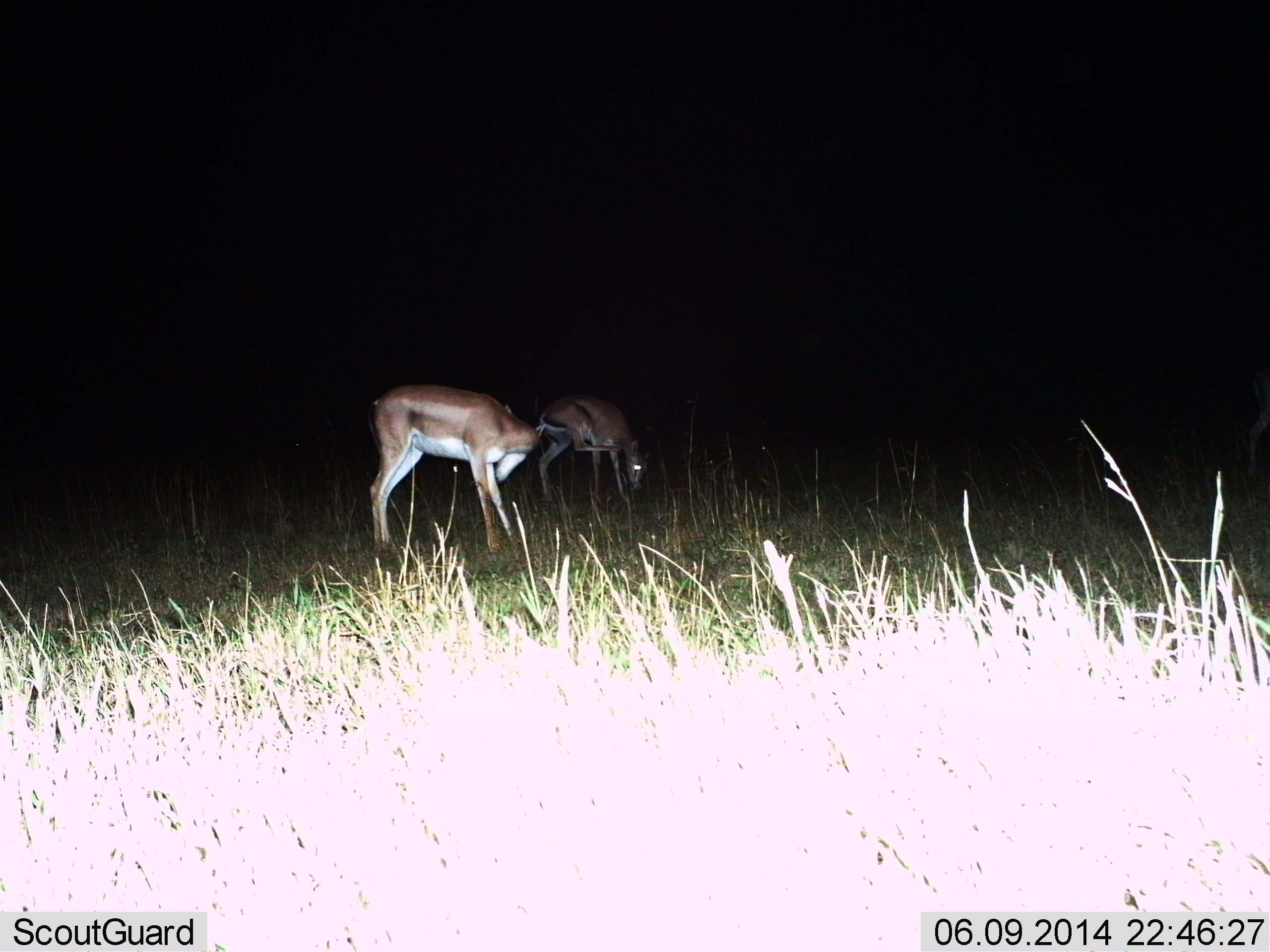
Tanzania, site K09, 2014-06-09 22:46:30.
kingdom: Animalia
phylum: Chordata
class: Mammalia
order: Artiodactyla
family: Bovidae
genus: Nanger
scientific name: Nanger granti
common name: grant's gazelle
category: gazellegrants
Gazellegrants (grant's gazelle) (Nanger granti), count 2. Behavior (volunteer vote fractions): standing 90%, resting 0%, moving 0%, interacting 0%. Young present (vote fraction): 0%. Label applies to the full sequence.